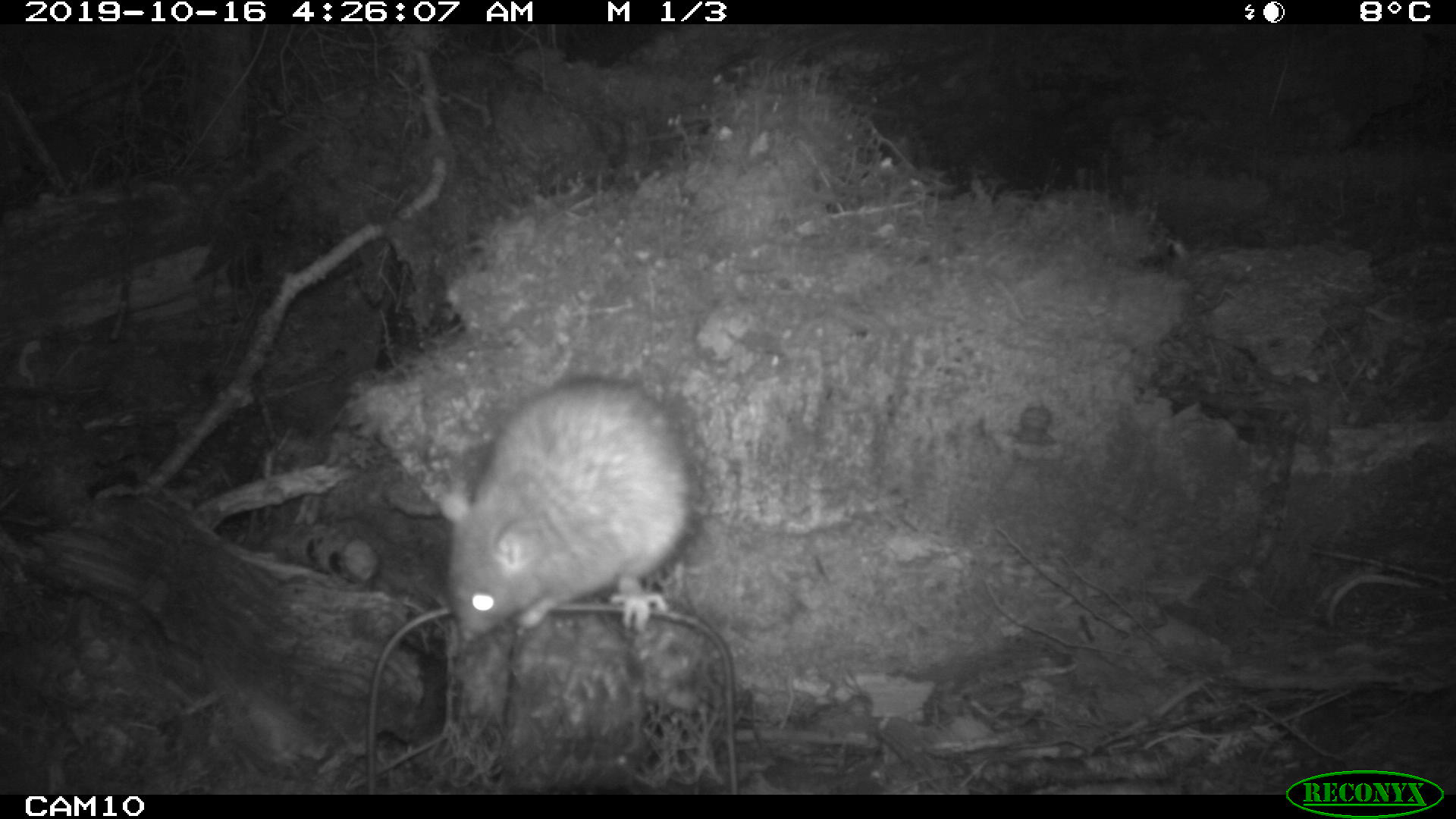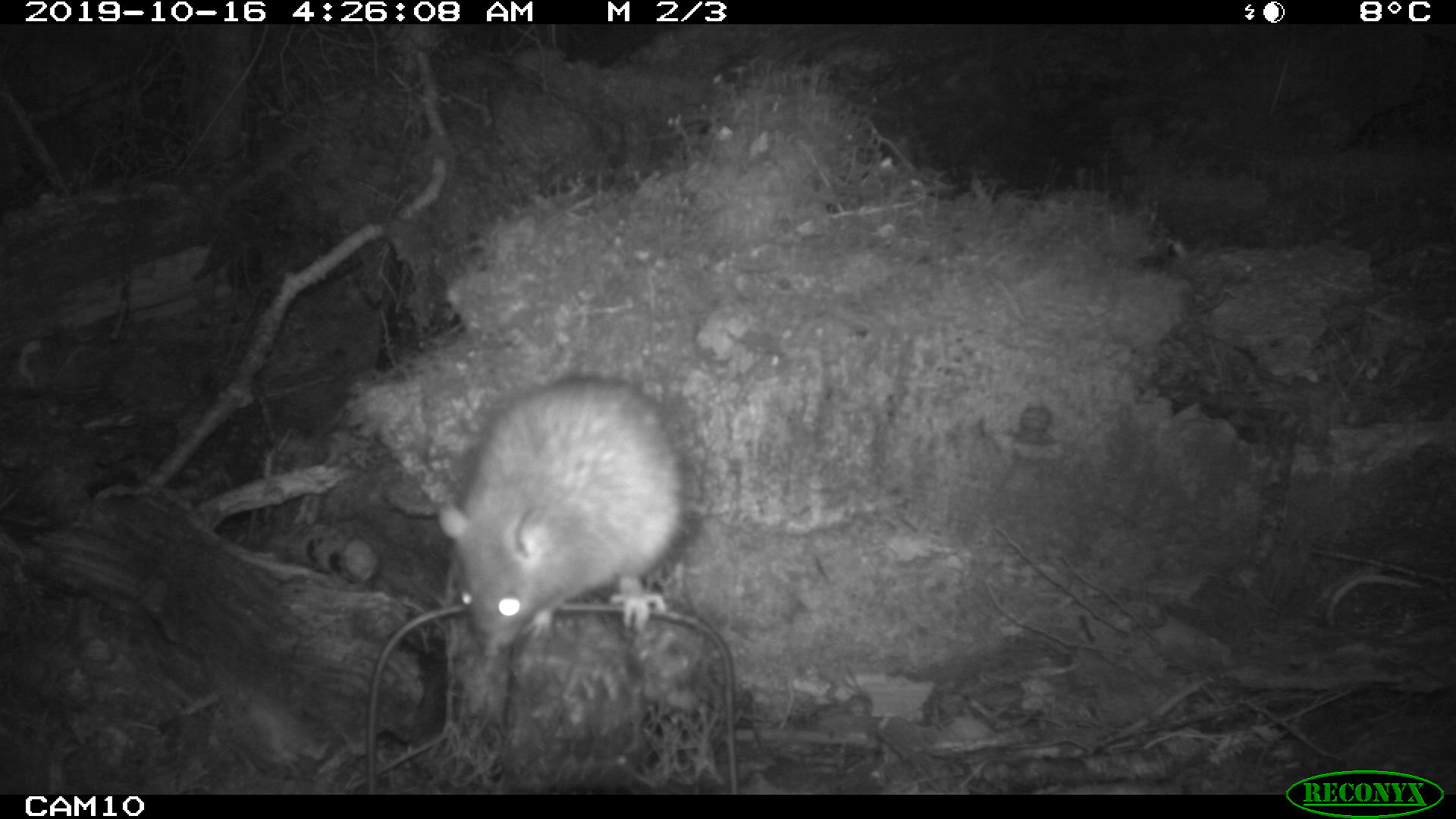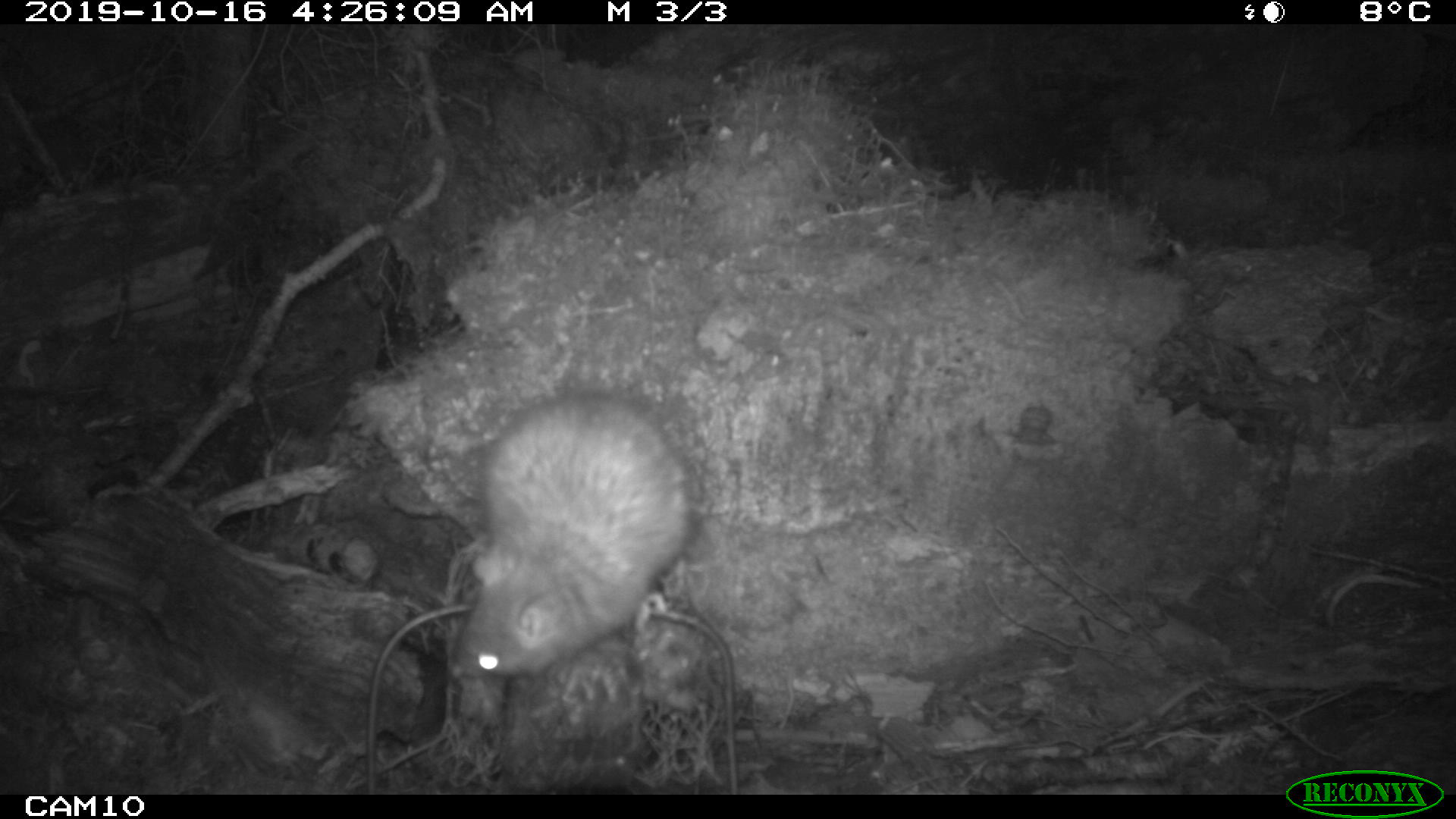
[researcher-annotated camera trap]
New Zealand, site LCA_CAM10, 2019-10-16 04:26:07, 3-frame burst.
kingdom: Animalia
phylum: Chordata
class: Mammalia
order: Rodentia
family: Muridae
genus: Rattus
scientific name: Rattus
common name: rat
Rat (Rattus).